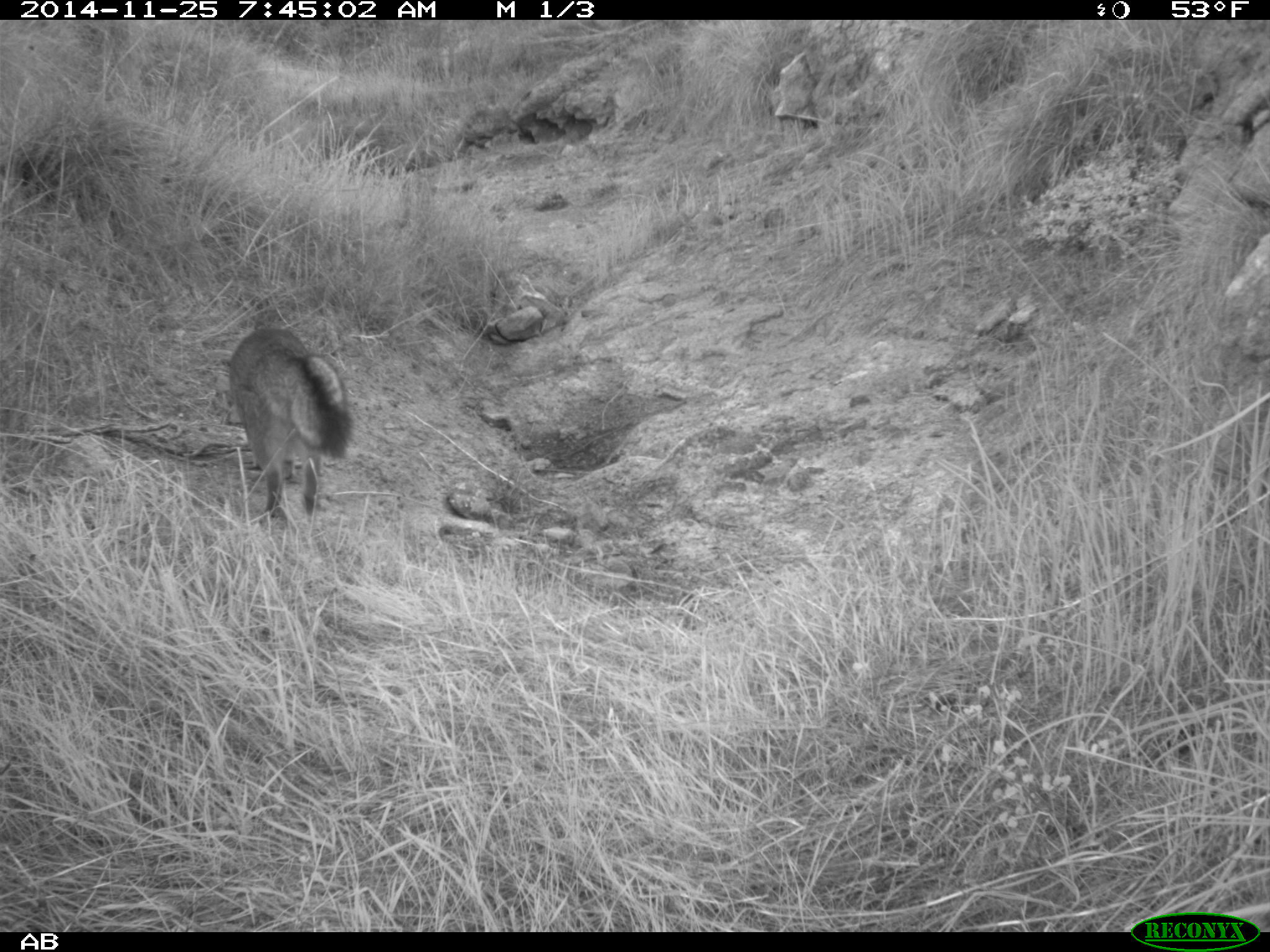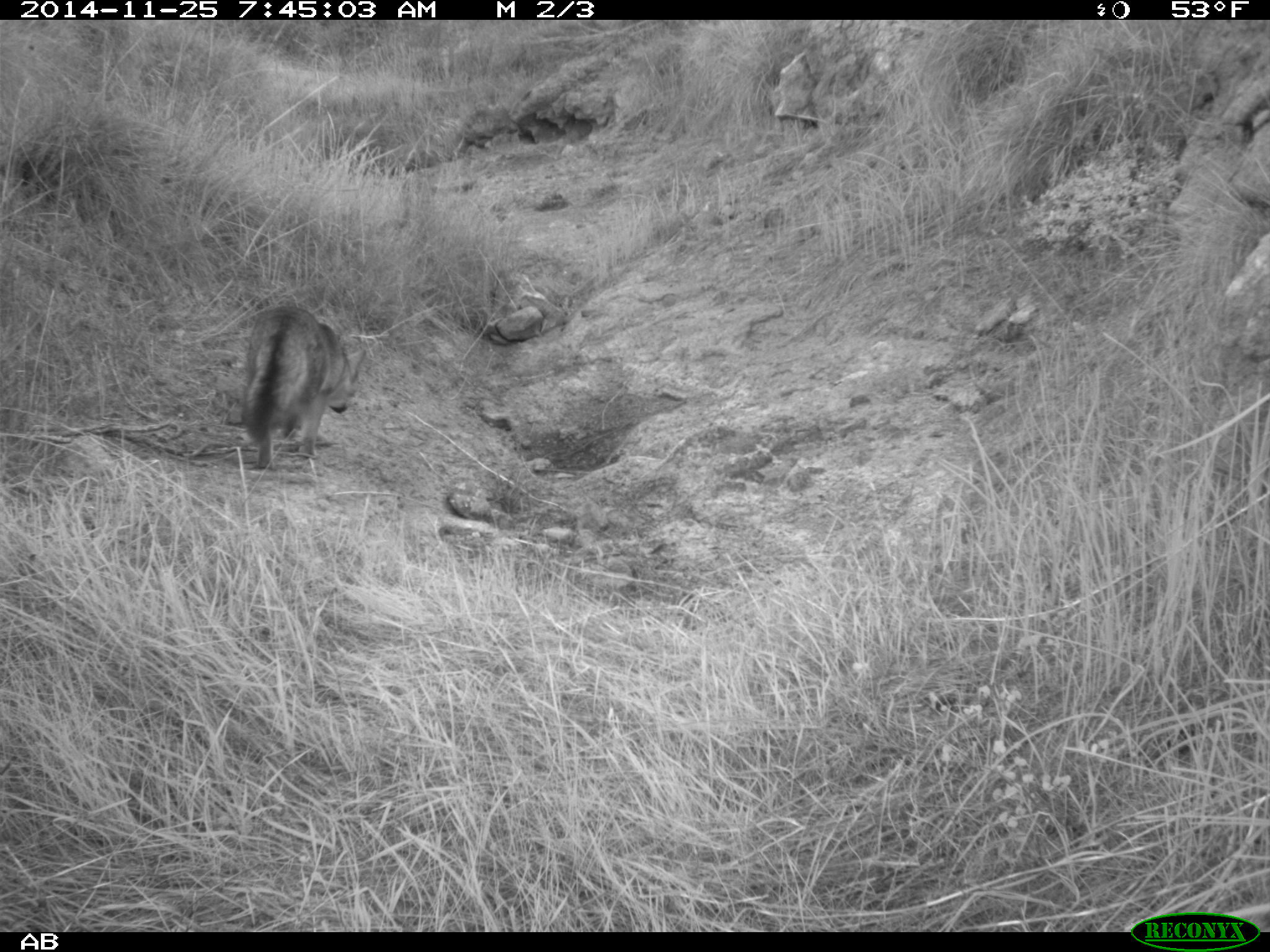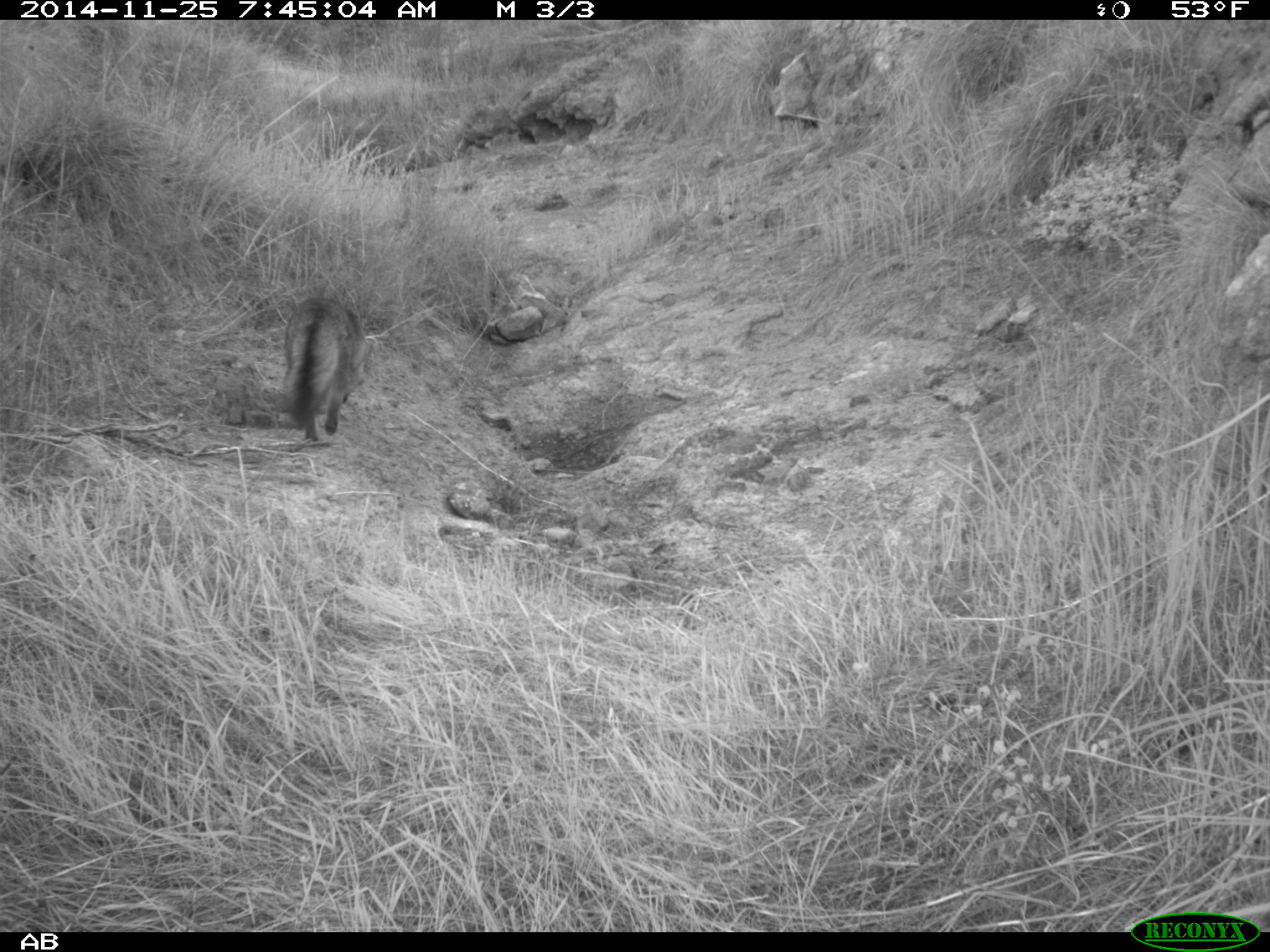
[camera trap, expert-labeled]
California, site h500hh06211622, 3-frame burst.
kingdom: Animalia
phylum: Chordata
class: Mammalia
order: Carnivora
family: Canidae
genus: Urocyon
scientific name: Urocyon littoralis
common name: island fox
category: fox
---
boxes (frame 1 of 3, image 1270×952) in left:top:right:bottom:
fox: 228:319:353:529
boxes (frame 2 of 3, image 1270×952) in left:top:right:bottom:
fox: 241:304:365:467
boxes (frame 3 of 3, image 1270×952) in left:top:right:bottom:
fox: 282:297:366:439